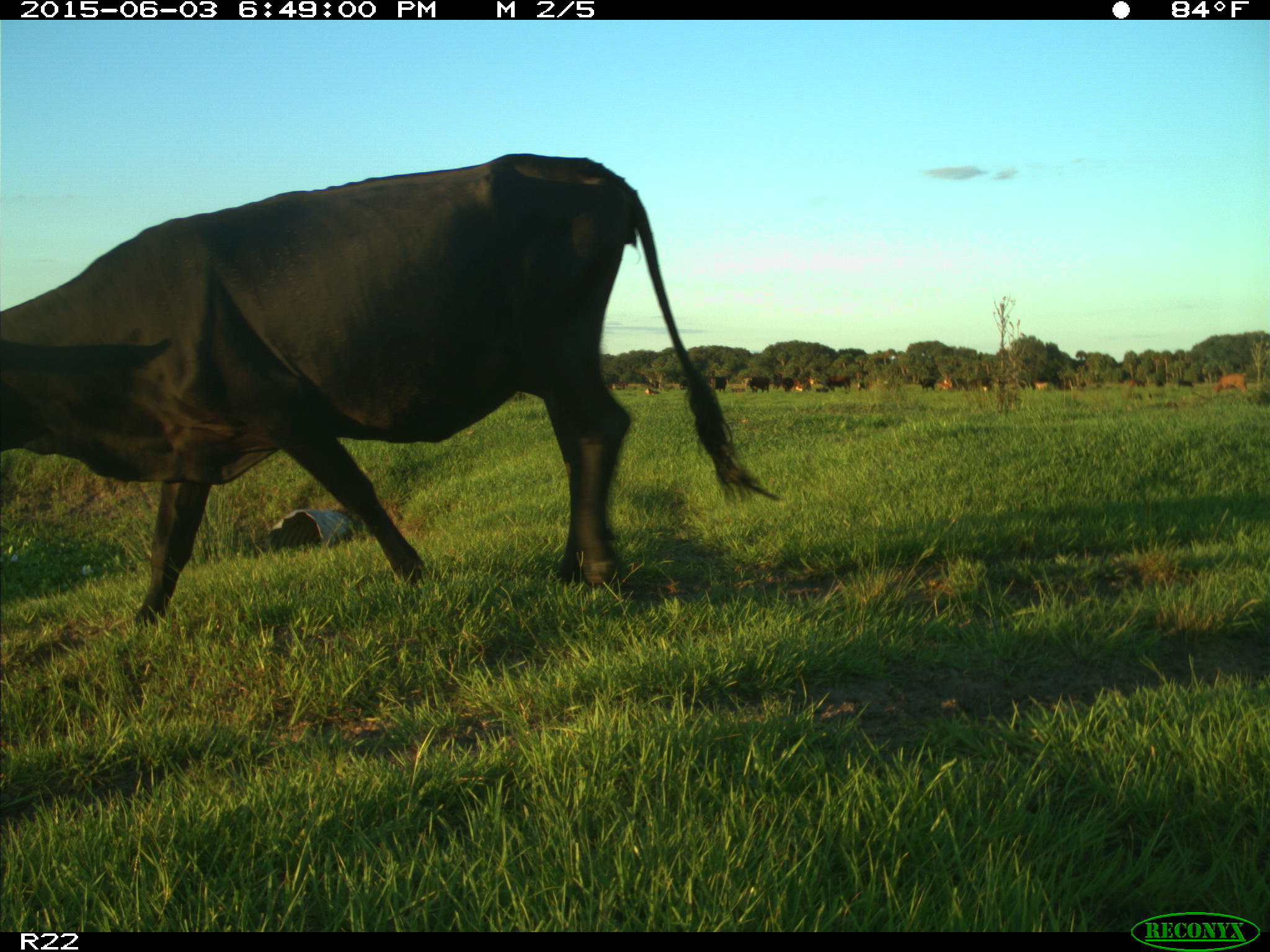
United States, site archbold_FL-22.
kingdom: Animalia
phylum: Chordata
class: Mammalia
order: Artiodactyla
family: Bovidae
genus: Bos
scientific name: Bos taurus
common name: domestic cow